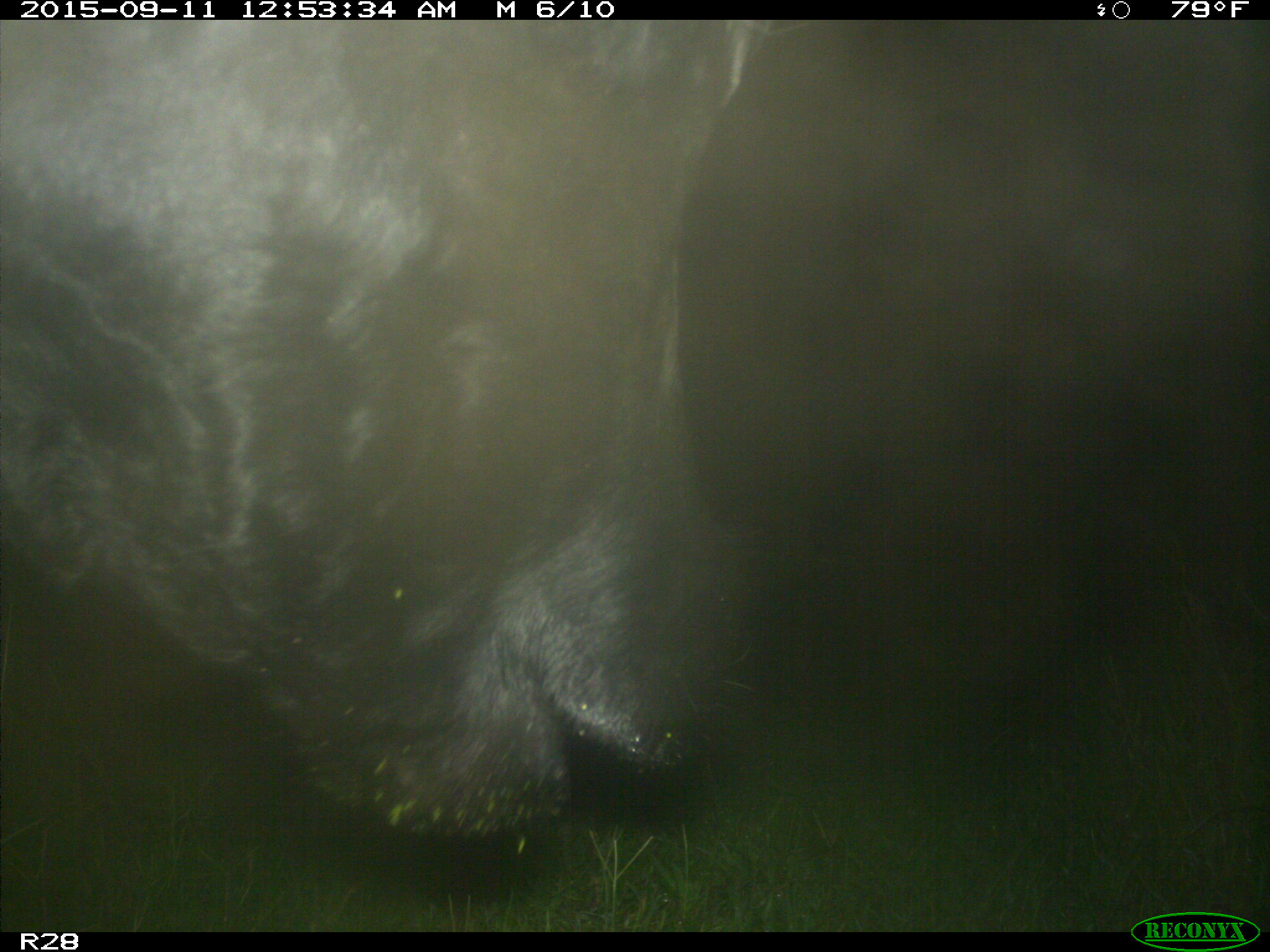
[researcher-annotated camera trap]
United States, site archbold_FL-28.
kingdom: Animalia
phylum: Chordata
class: Mammalia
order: Artiodactyla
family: Bovidae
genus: Bos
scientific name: Bos taurus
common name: domestic cow